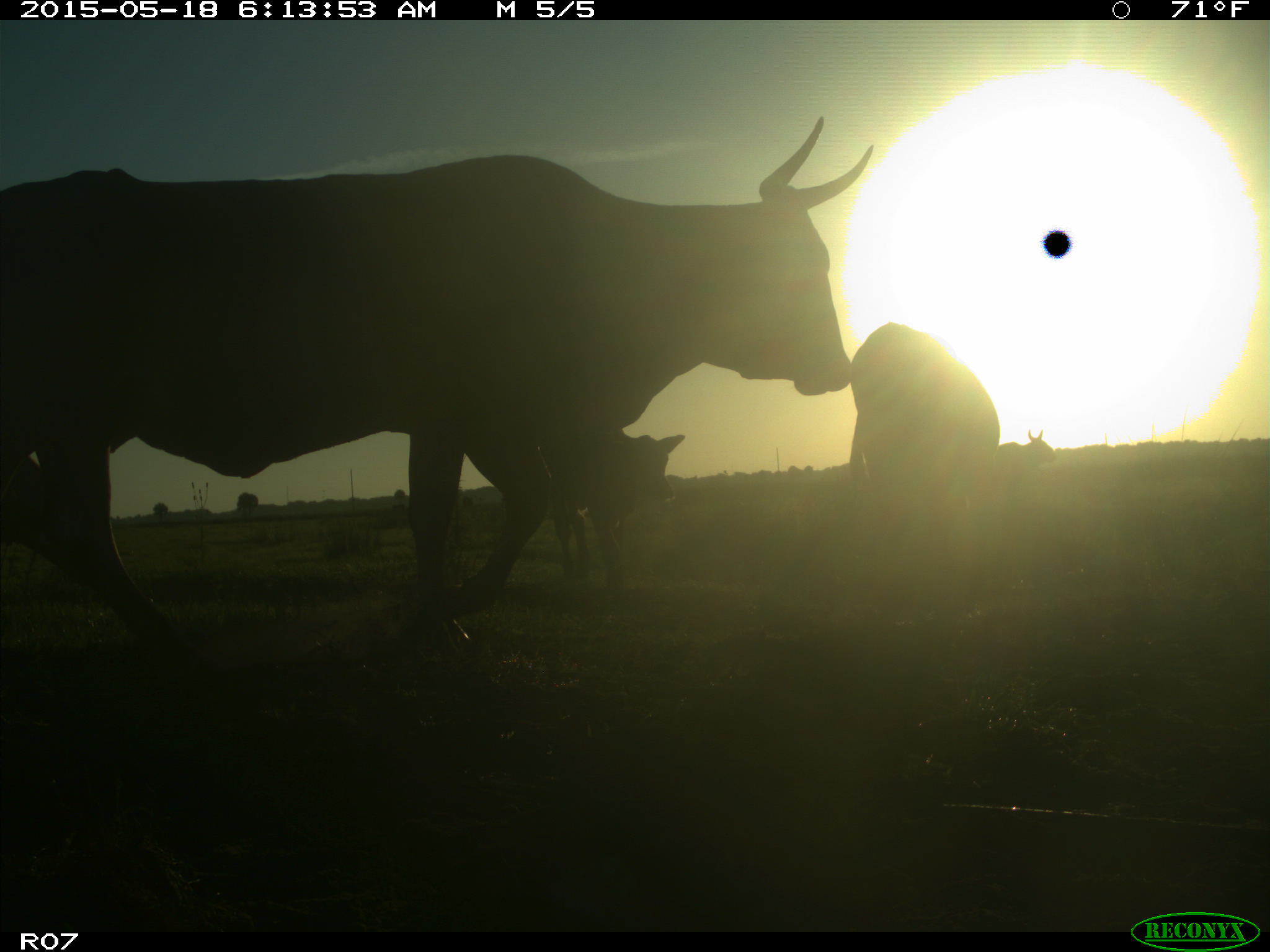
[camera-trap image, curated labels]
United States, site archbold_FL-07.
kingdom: Animalia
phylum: Chordata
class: Mammalia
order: Artiodactyla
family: Bovidae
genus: Bos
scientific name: Bos taurus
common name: domestic cow